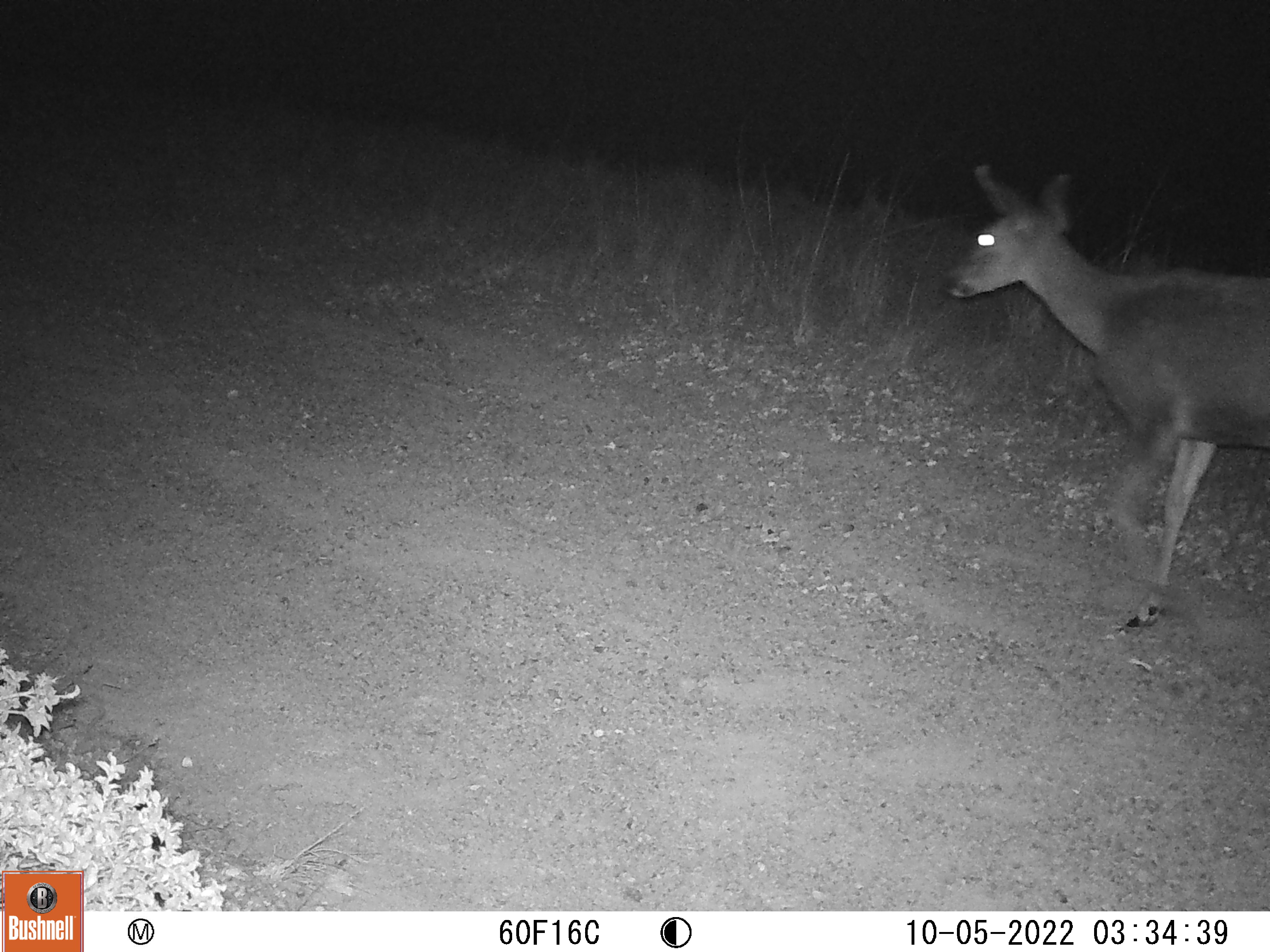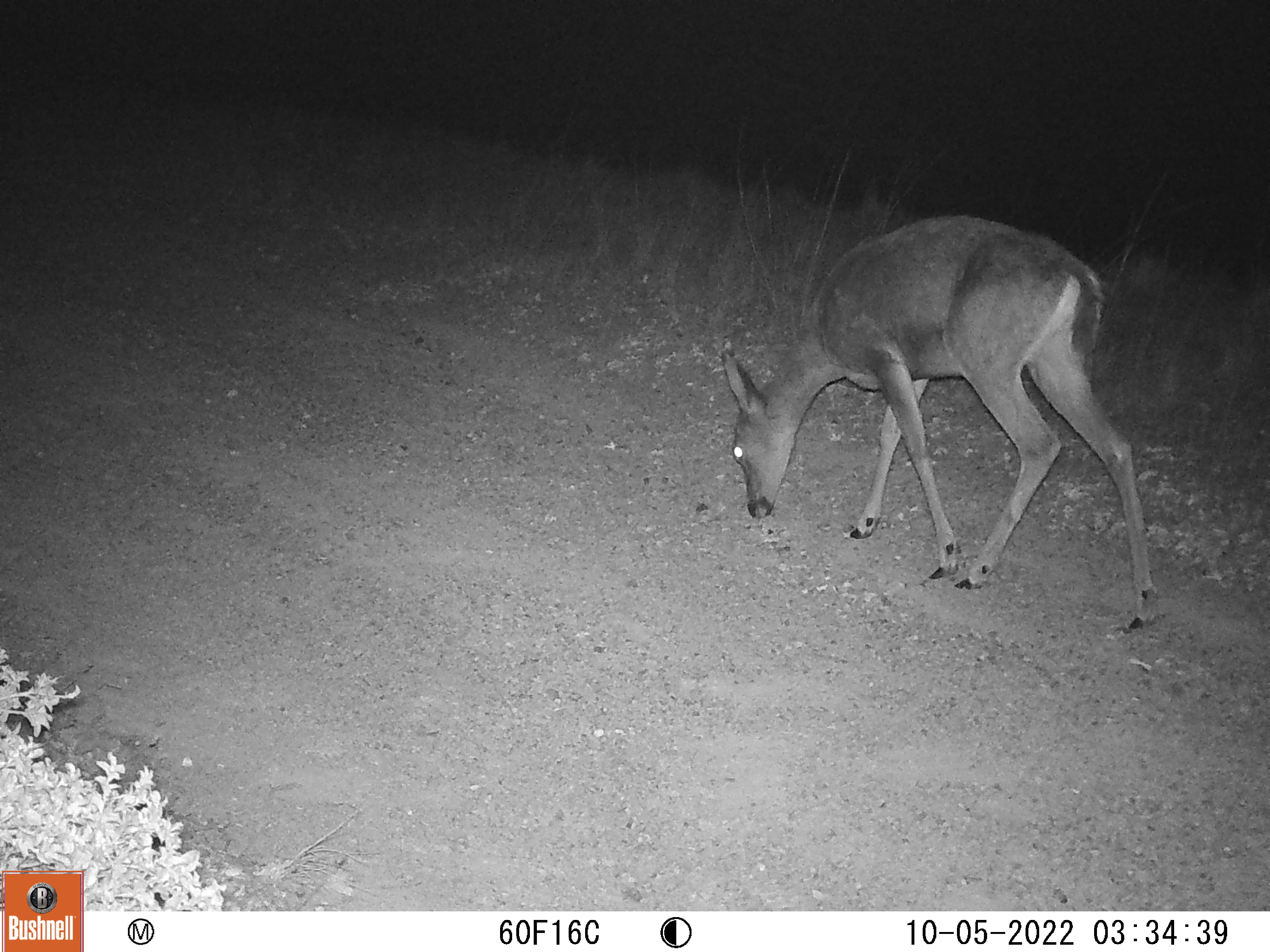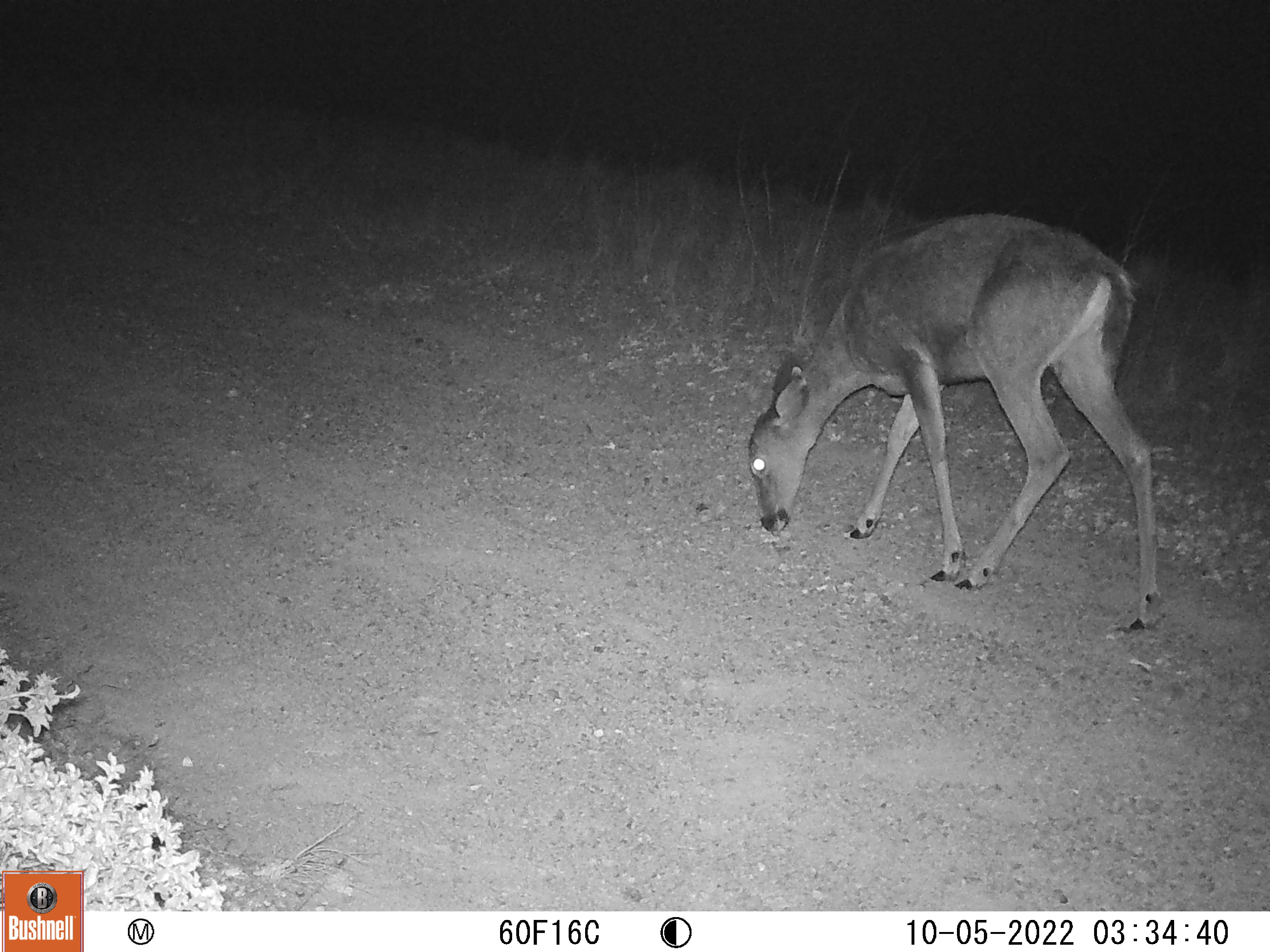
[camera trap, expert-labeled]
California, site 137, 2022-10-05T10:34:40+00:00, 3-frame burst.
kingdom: Animalia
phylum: Chordata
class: Mammalia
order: Artiodactyla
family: Cervidae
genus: Odocoileus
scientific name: Odocoileus hemionus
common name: mule deer